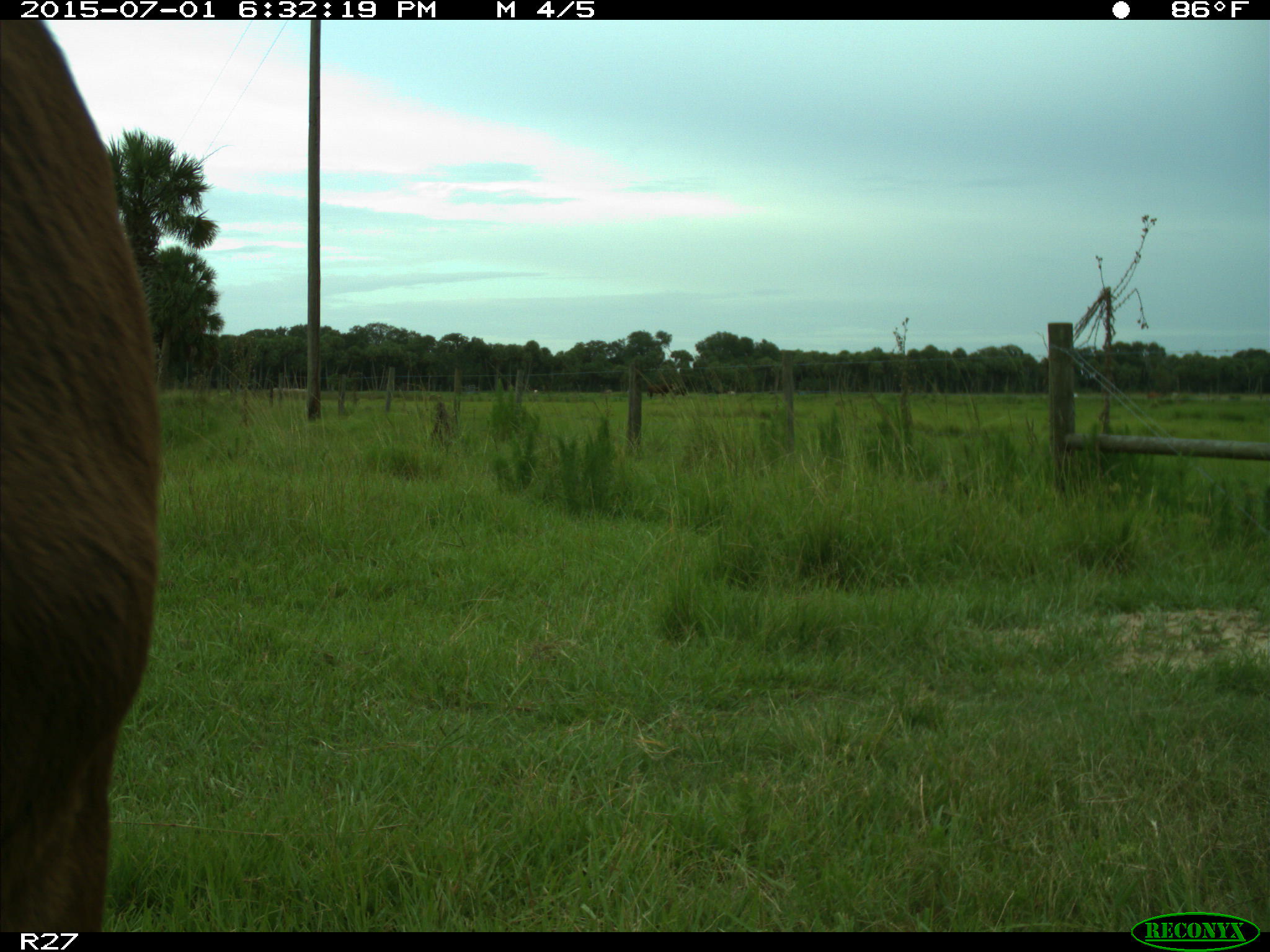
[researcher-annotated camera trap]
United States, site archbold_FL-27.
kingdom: Animalia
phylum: Chordata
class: Mammalia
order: Artiodactyla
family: Bovidae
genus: Bos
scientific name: Bos taurus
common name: domestic cow